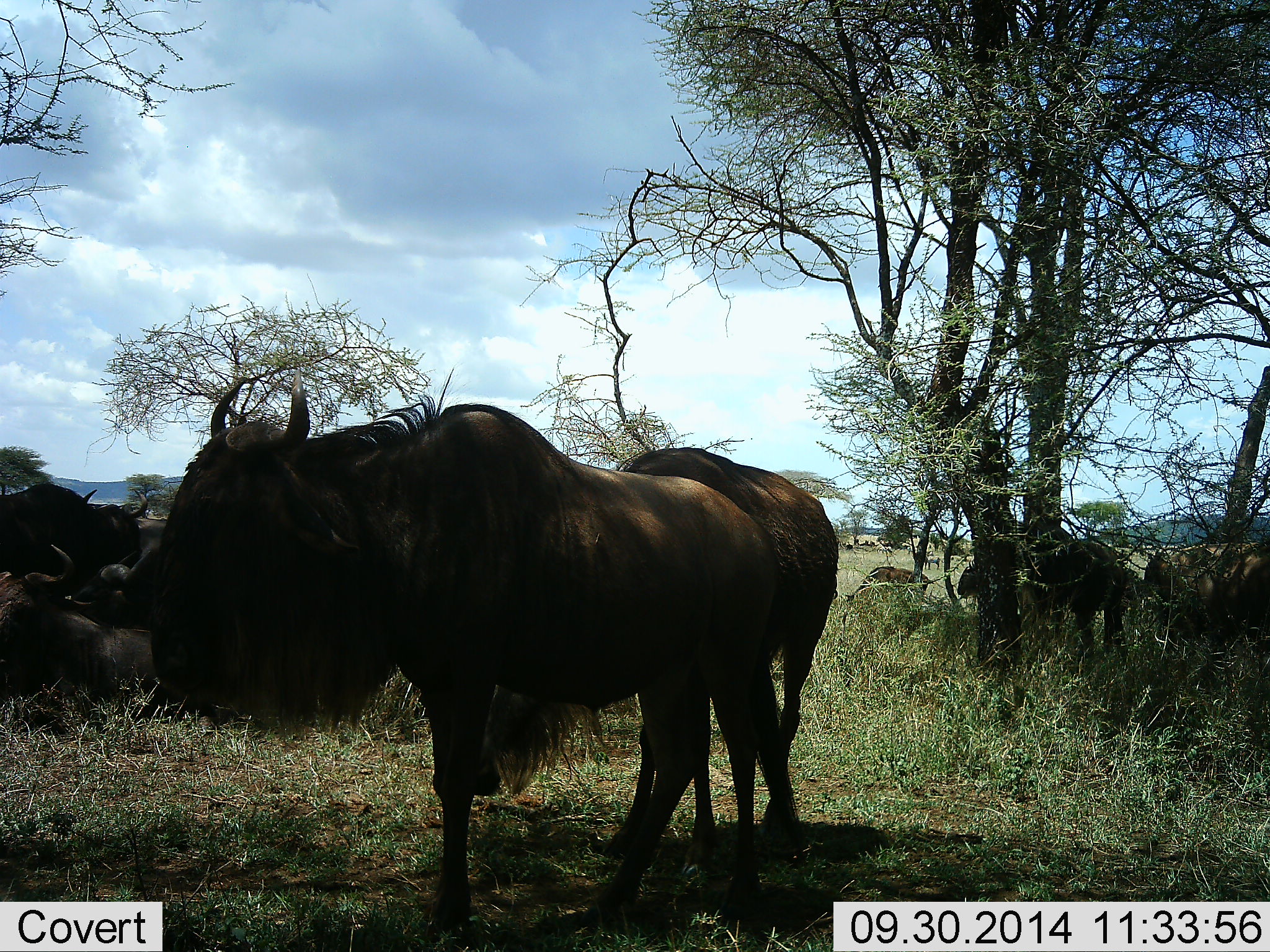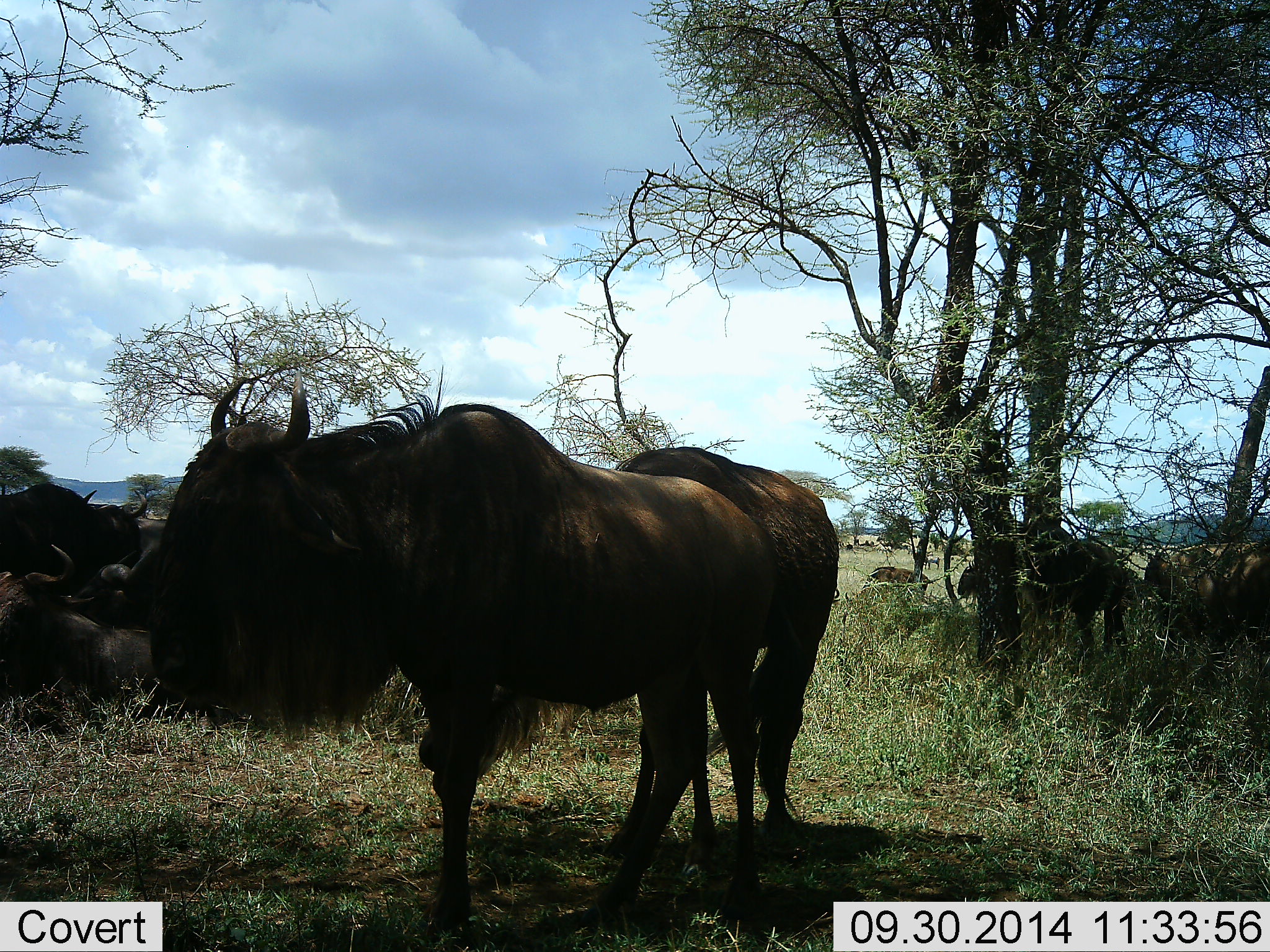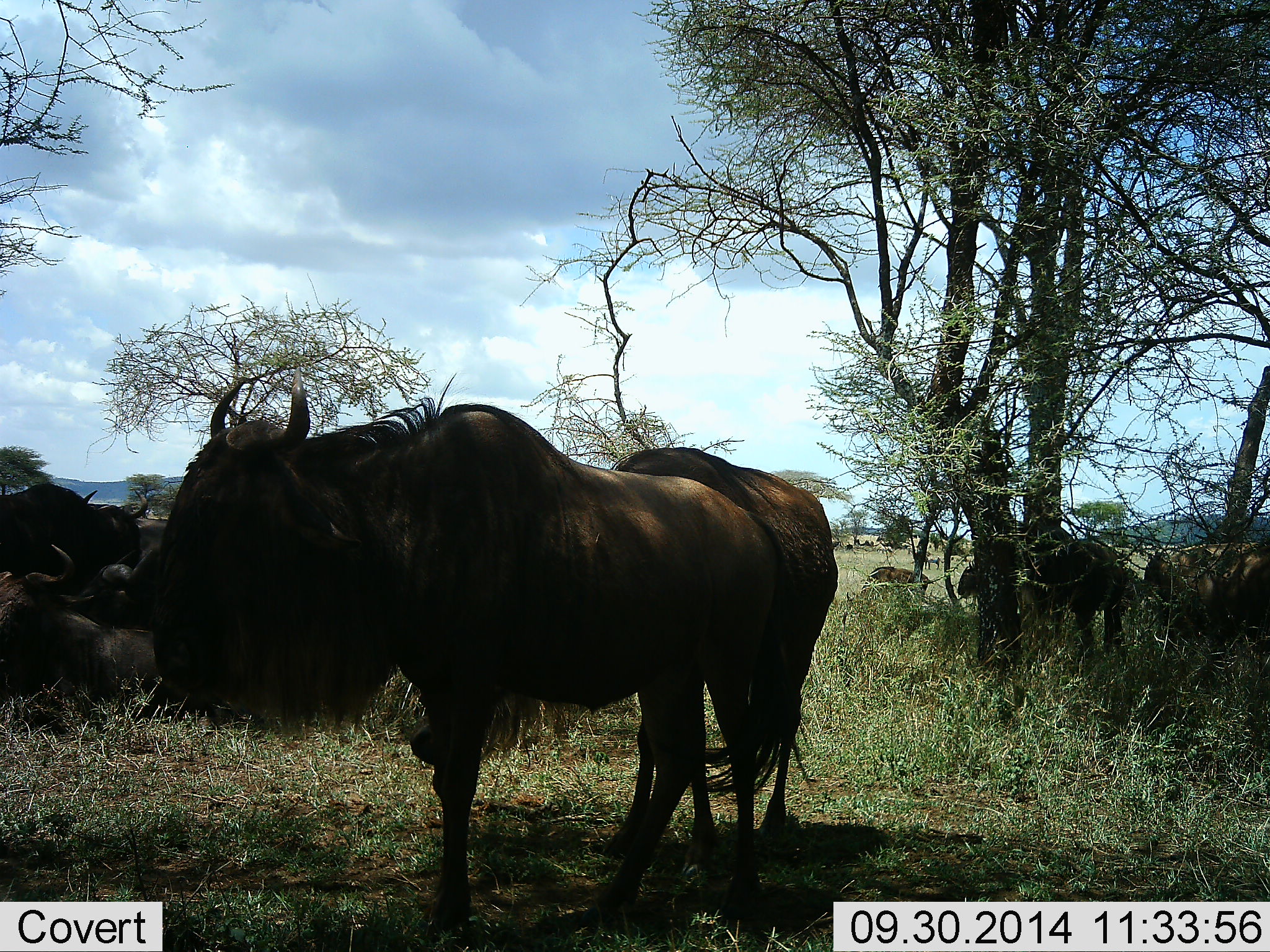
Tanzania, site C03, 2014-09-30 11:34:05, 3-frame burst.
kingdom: Animalia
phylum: Chordata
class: Mammalia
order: Artiodactyla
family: Bovidae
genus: Connochaetes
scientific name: Connochaetes taurinus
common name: blue wildebeest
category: wildebeest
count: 9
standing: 70%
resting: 70%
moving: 20%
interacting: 0%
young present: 10%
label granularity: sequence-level